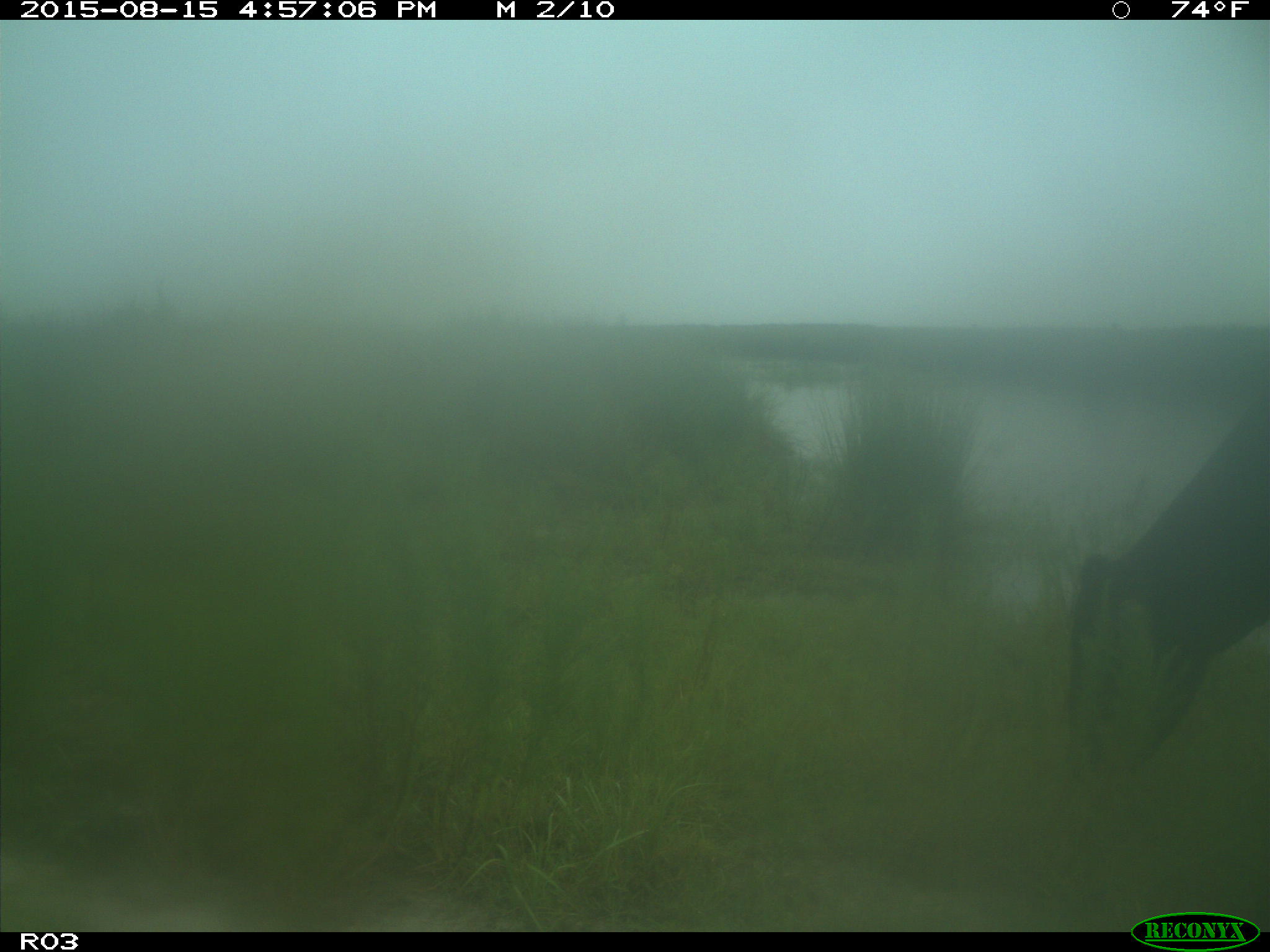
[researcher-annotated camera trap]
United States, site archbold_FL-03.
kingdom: Animalia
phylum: Chordata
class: Mammalia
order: Artiodactyla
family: Bovidae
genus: Bos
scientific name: Bos taurus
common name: domestic cow